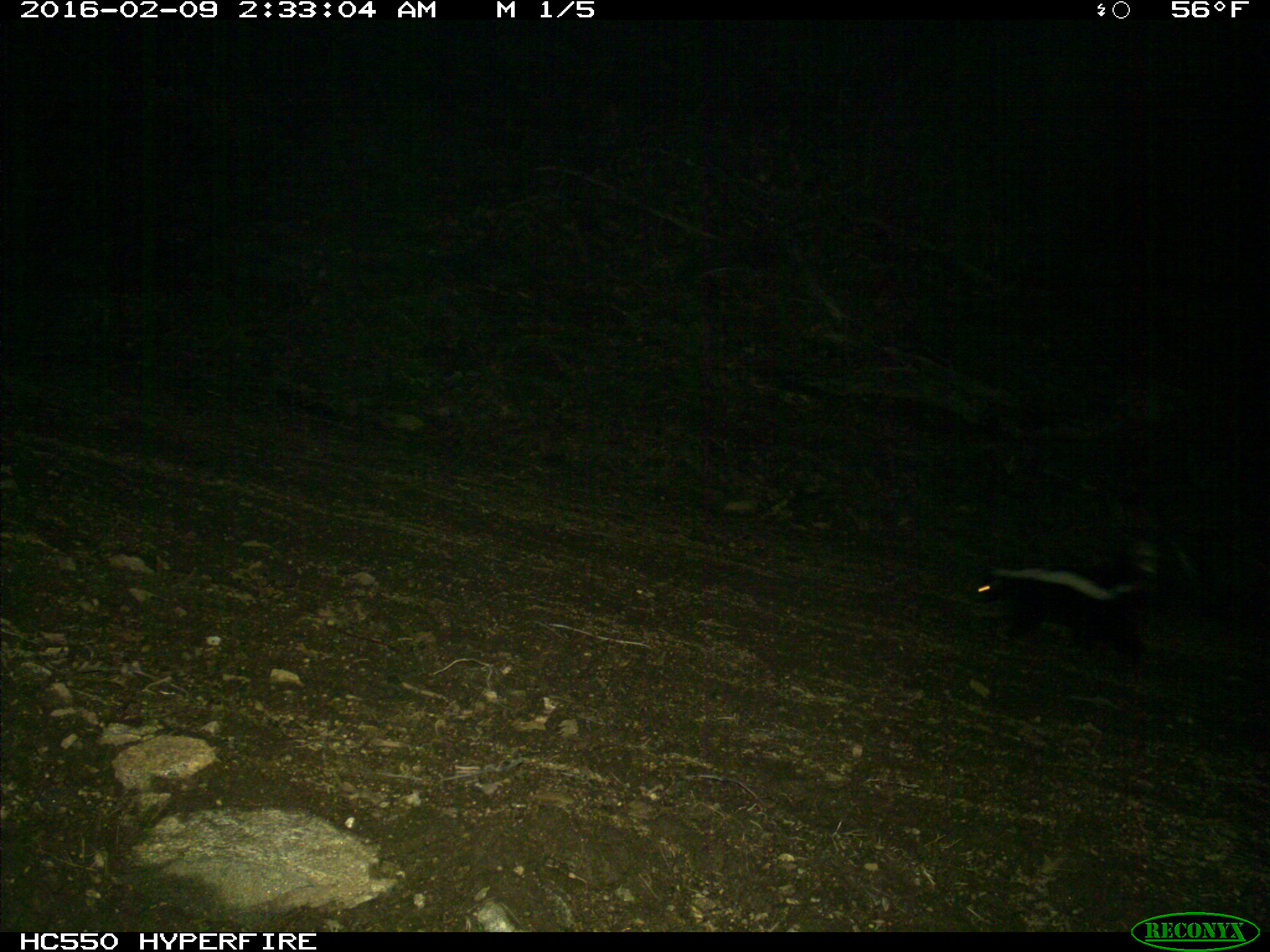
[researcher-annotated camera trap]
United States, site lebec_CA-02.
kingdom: Animalia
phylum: Chordata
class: Mammalia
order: Carnivora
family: Mephitidae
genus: Mephitis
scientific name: Mephitis mephitis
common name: striped skunk